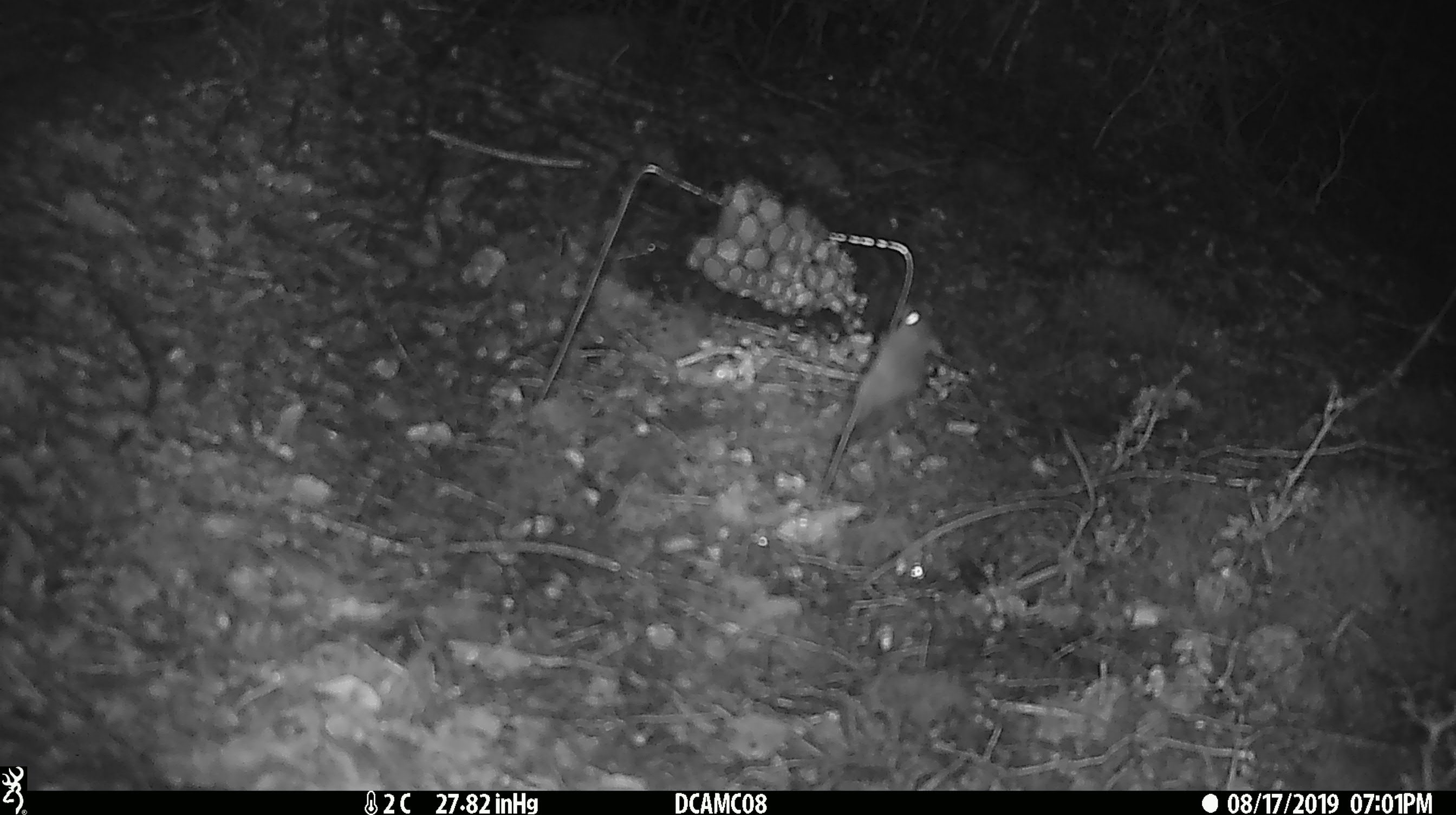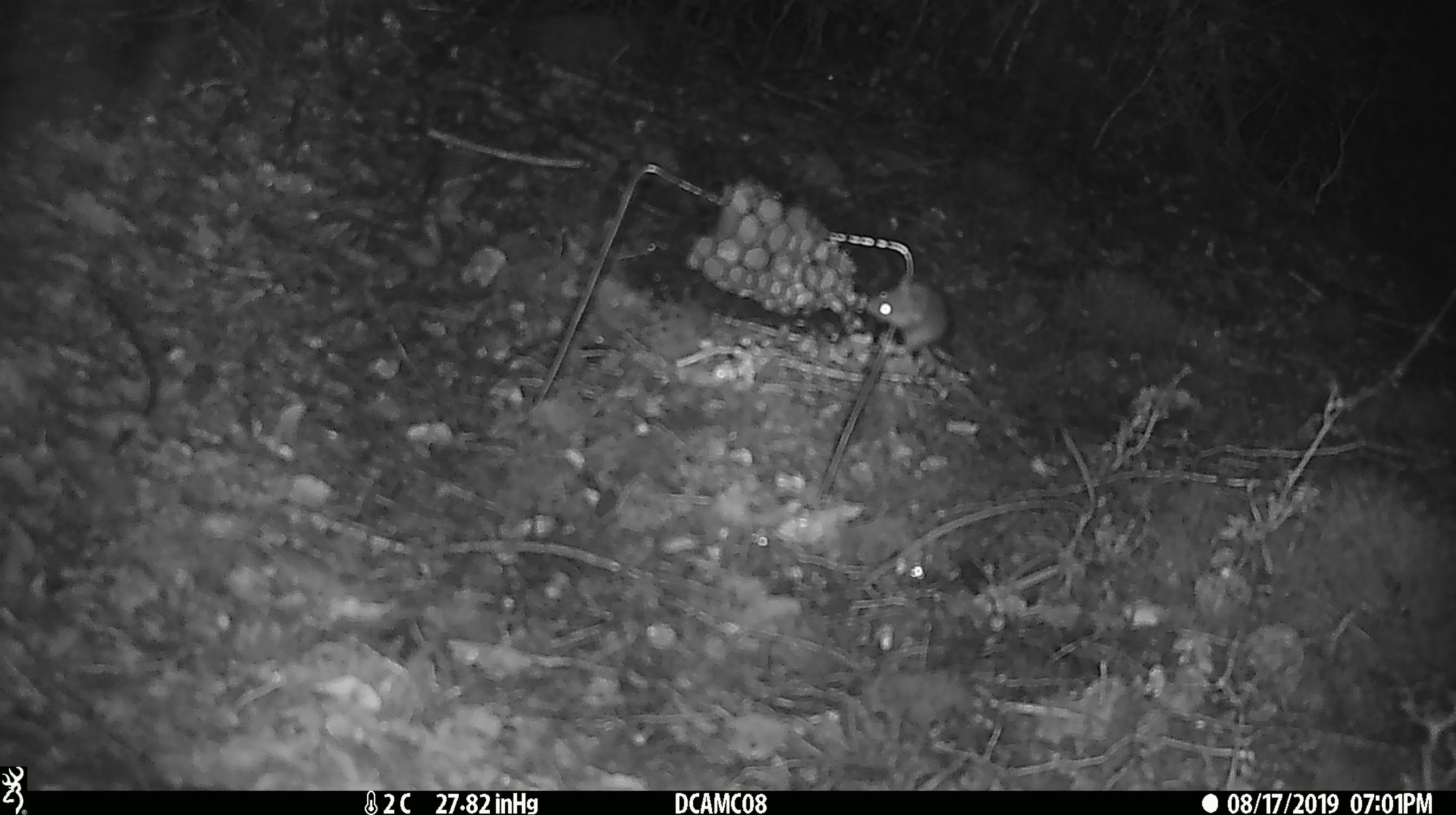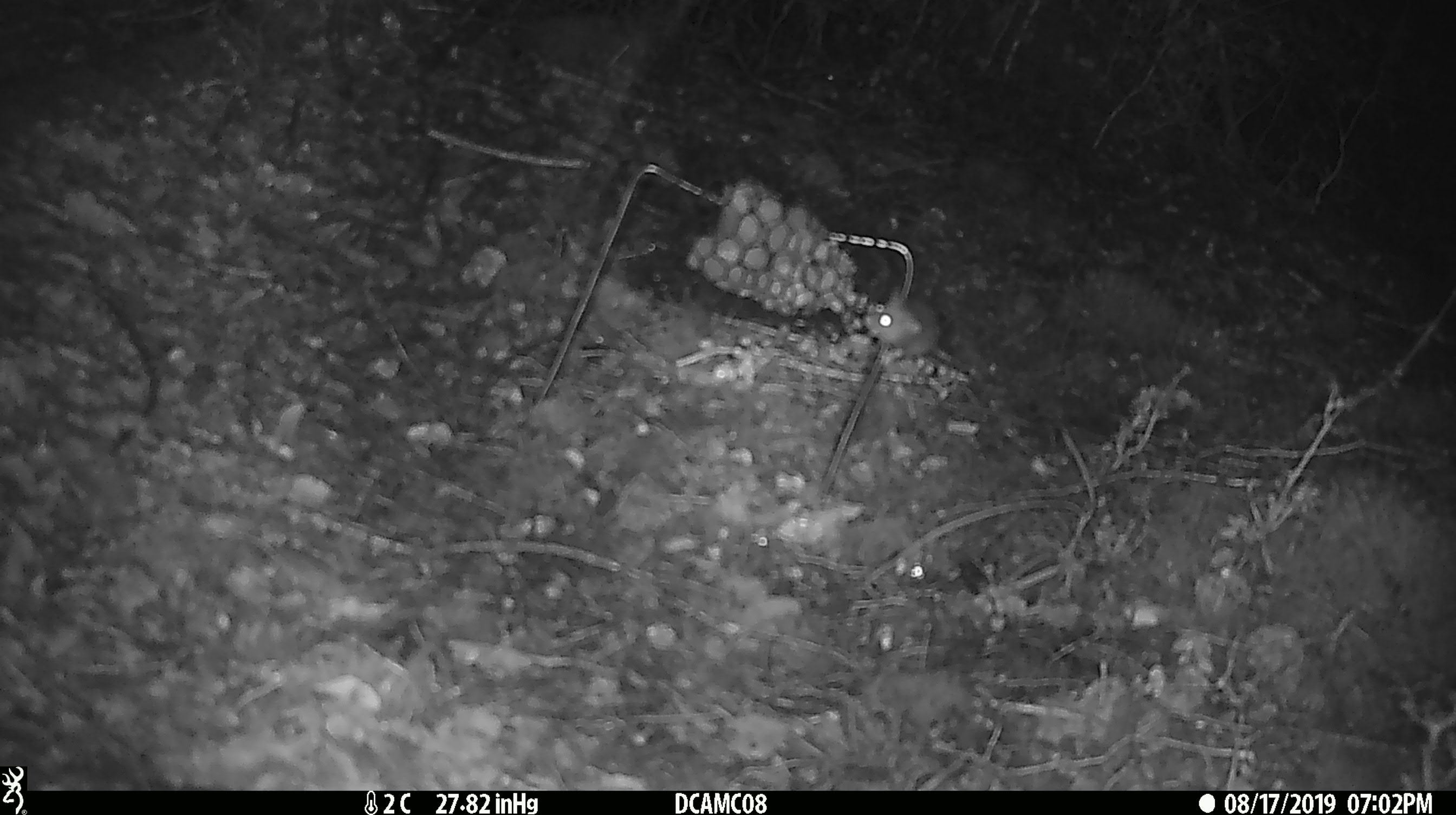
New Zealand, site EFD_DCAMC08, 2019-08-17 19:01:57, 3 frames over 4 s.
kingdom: Animalia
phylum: Chordata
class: Mammalia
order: Rodentia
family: Muridae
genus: Mus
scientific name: Mus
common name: mouse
Mouse (Mus).